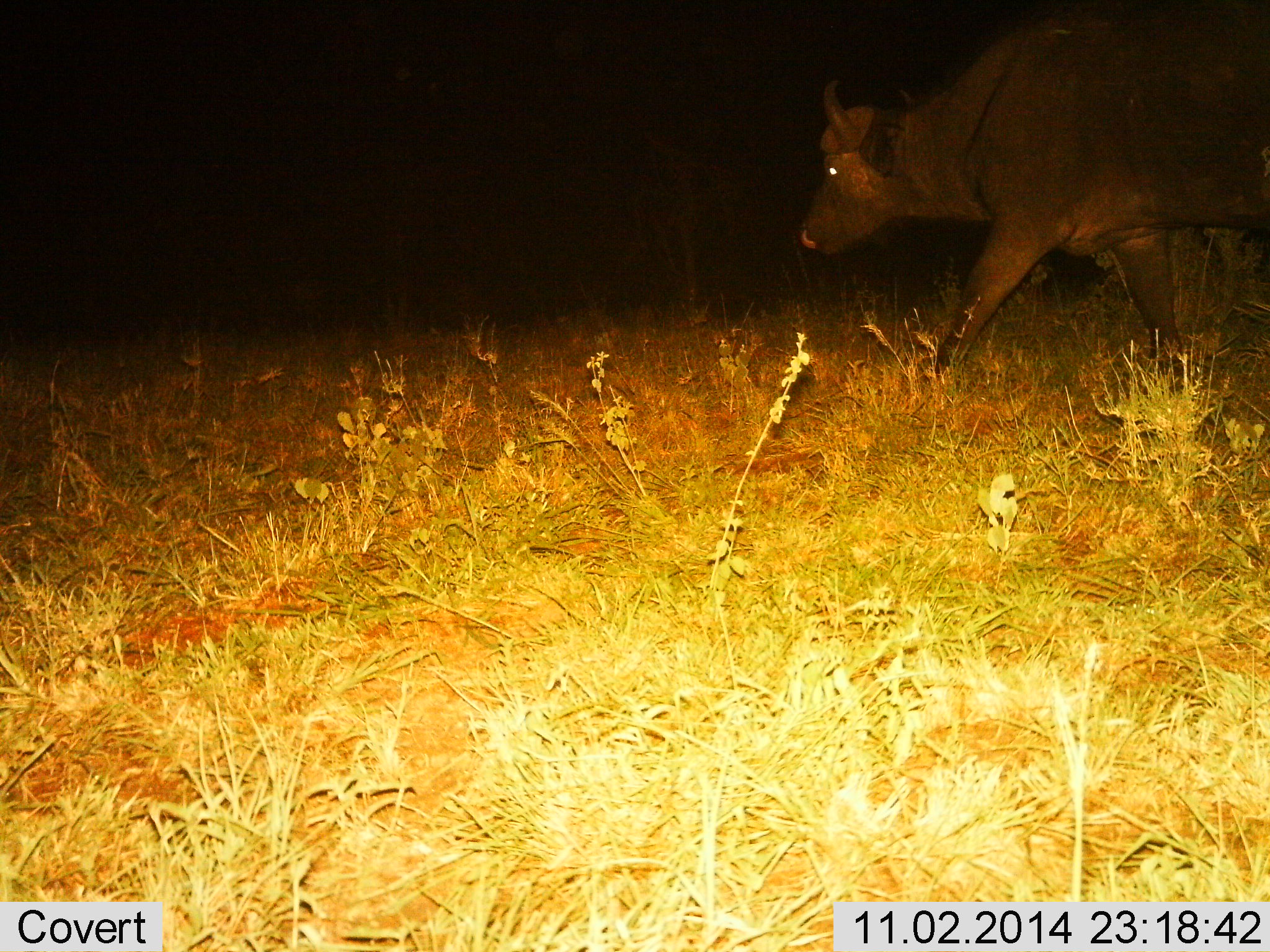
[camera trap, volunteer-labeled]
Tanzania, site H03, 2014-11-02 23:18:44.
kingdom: Animalia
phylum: Chordata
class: Mammalia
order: Artiodactyla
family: Bovidae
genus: Syncerus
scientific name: Syncerus caffer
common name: cape buffalo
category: buffalo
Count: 1.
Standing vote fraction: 0%.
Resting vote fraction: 0%.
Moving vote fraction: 100%.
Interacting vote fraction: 0%.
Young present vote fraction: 0%.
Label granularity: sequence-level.